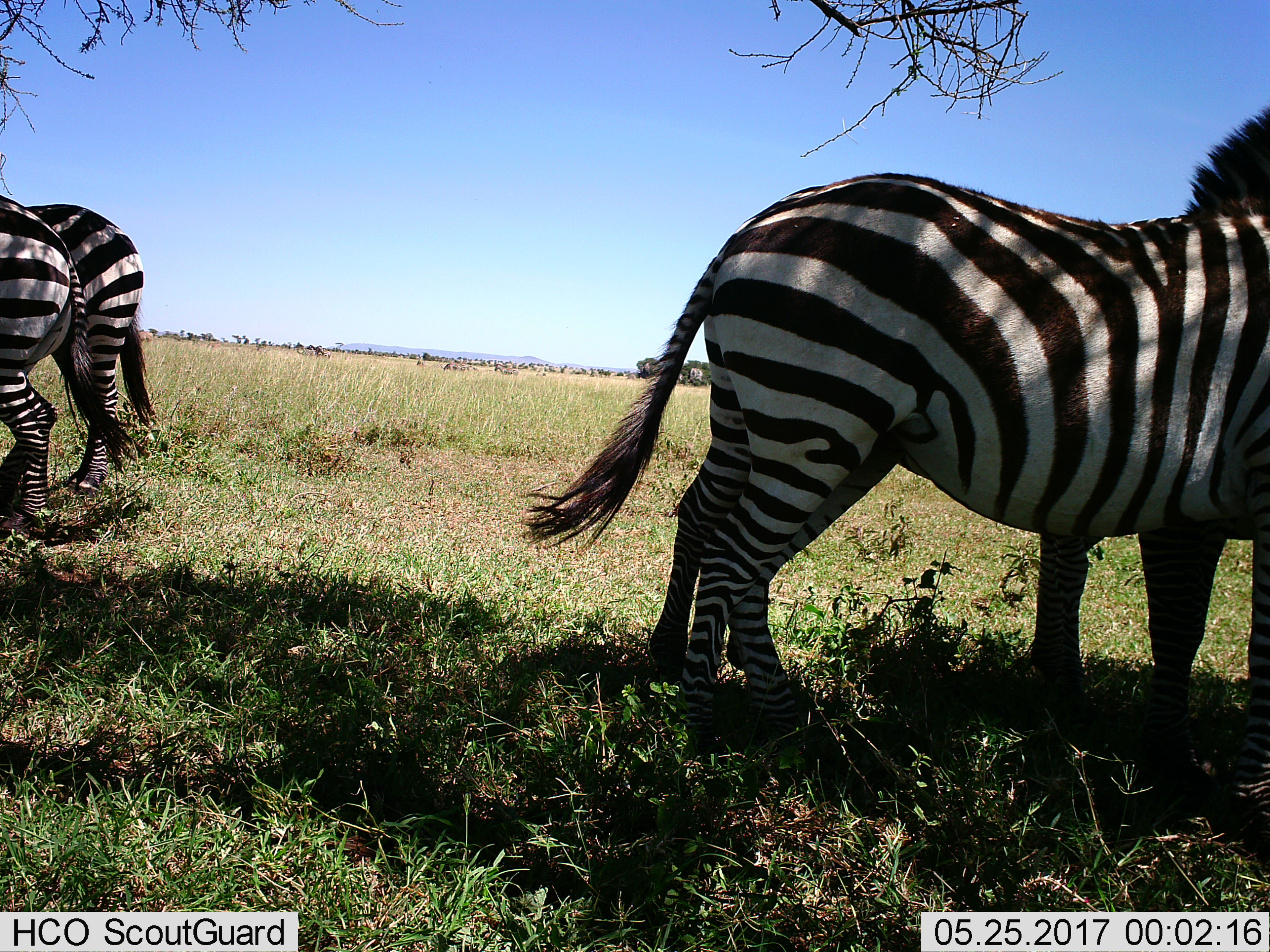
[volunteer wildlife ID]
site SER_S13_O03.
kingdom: Animalia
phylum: Chordata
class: Mammalia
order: Perissodactyla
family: Equidae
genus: Equus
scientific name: Equus quagga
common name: plains zebra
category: zebraplains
Zebraplains (plains zebra) (Equus quagga), count 3. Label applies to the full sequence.